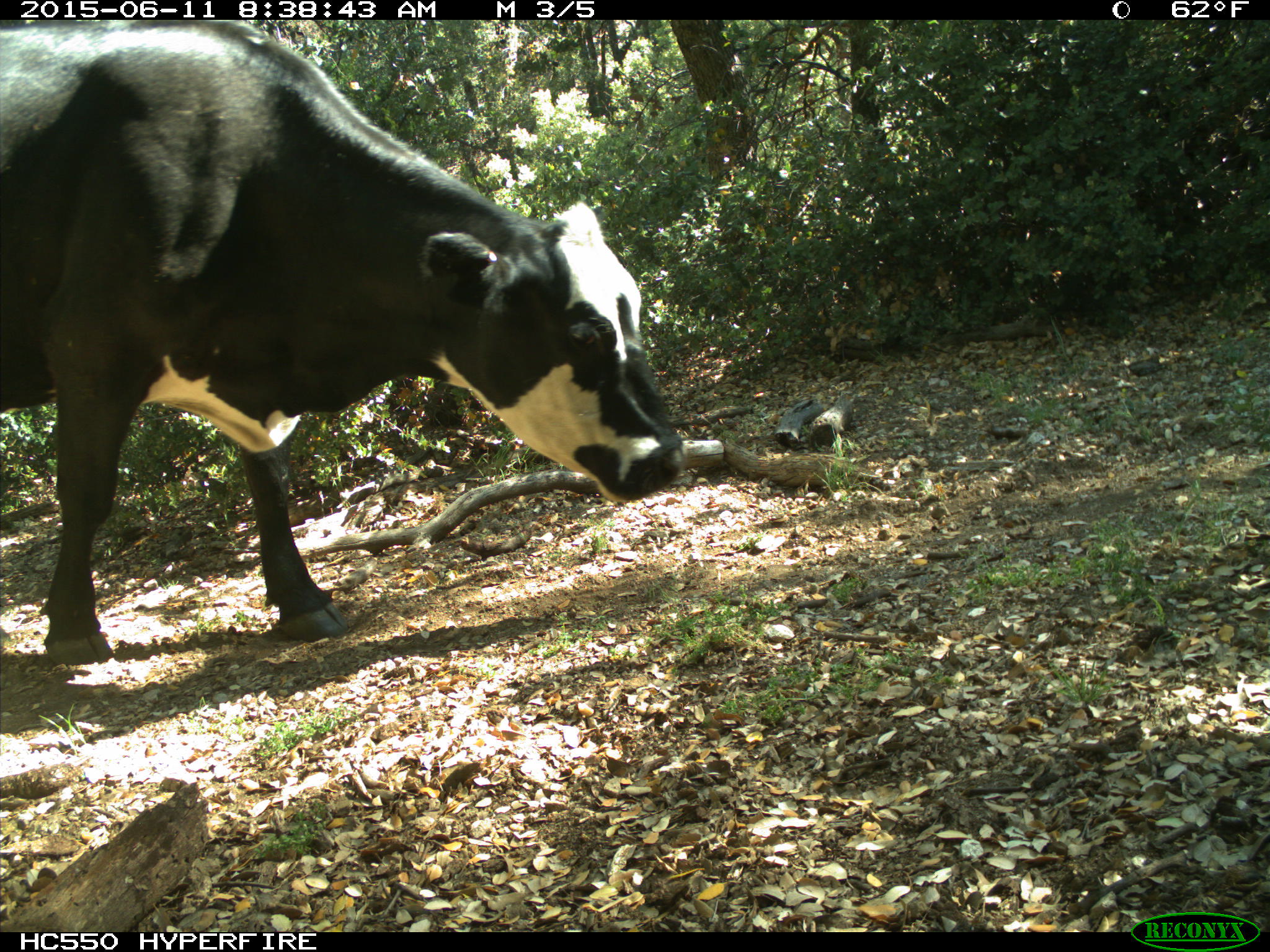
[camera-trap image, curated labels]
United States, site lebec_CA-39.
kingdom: Animalia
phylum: Chordata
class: Mammalia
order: Artiodactyla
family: Bovidae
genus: Bos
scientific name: Bos taurus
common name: domestic cow